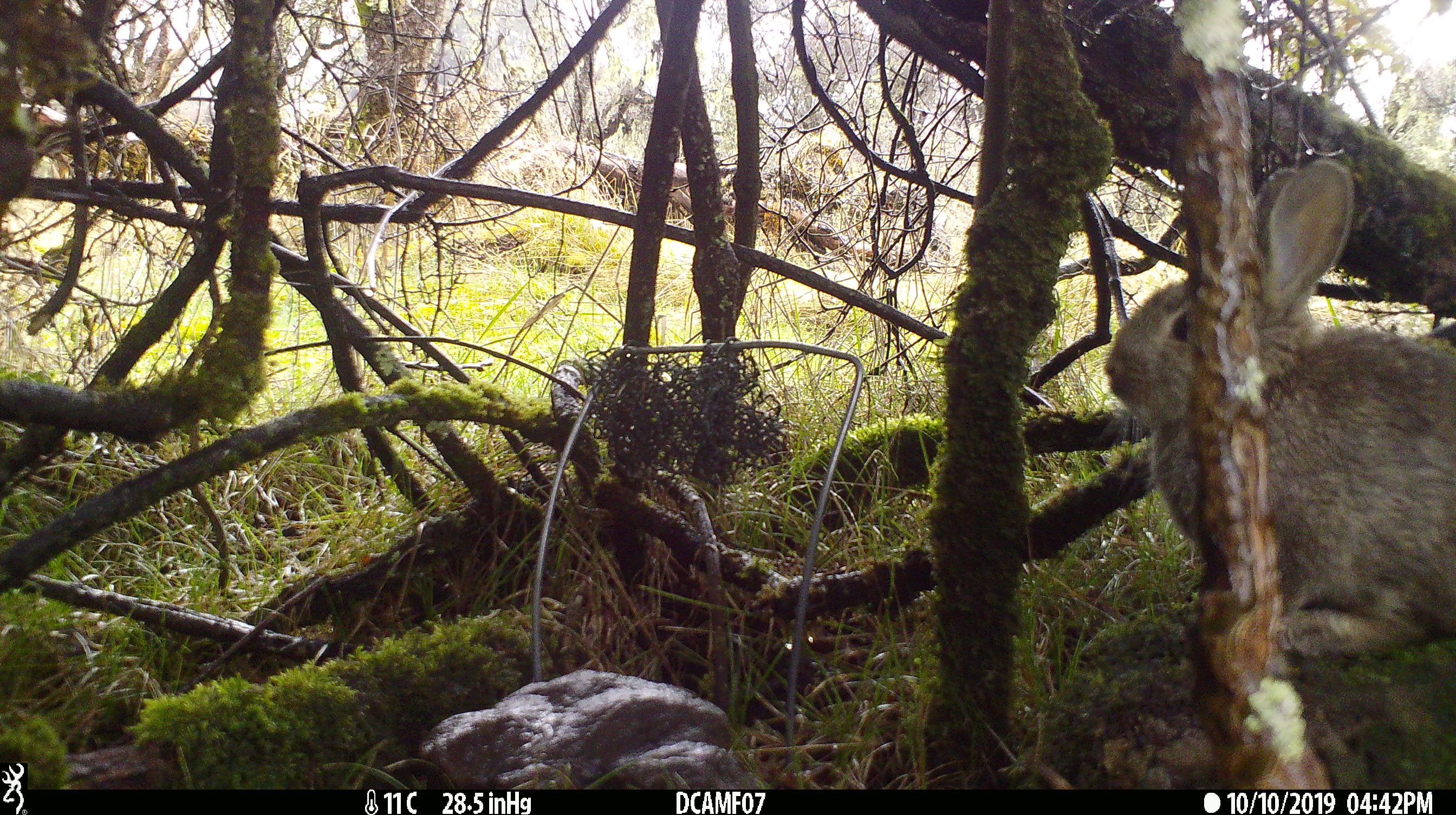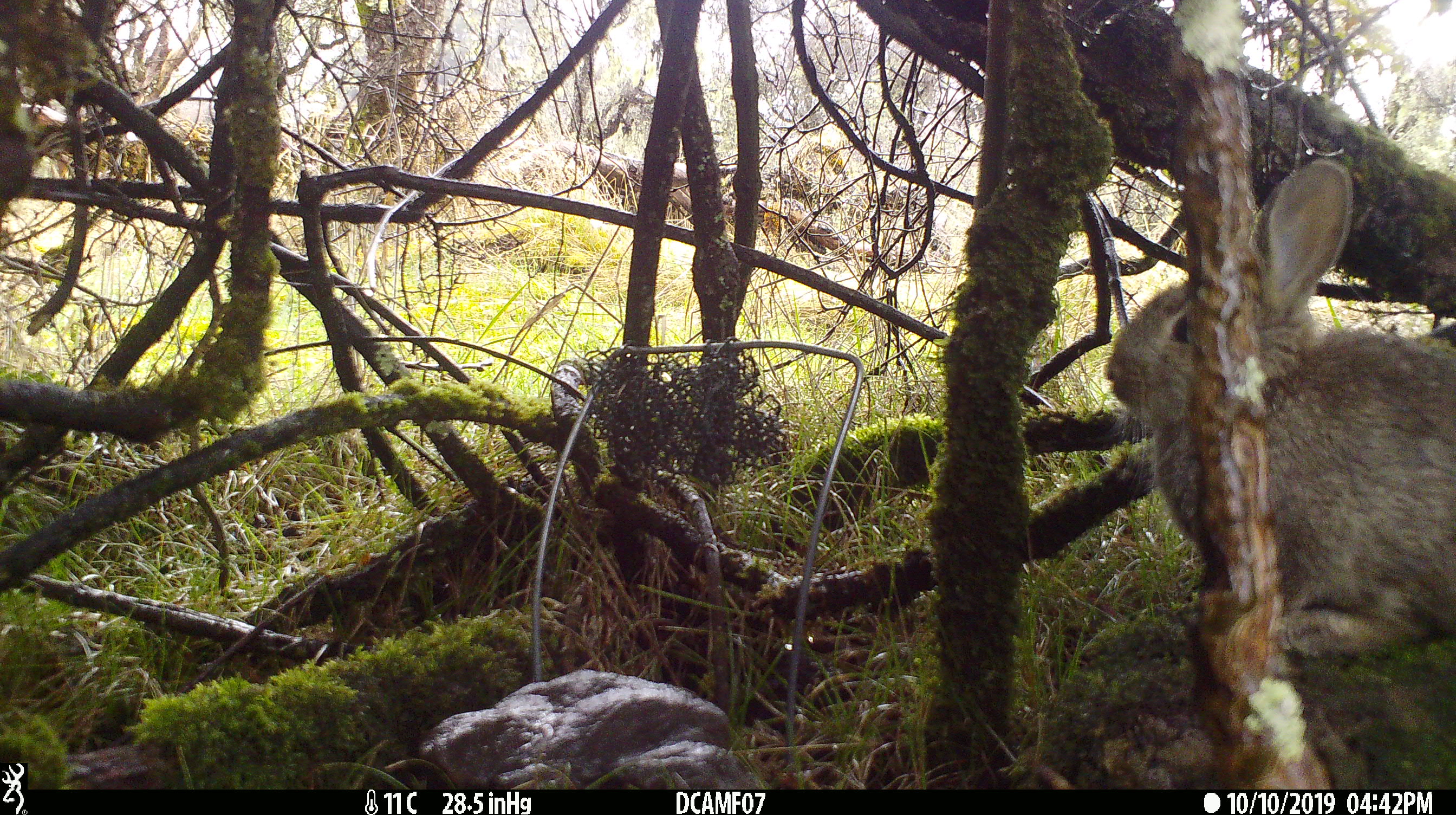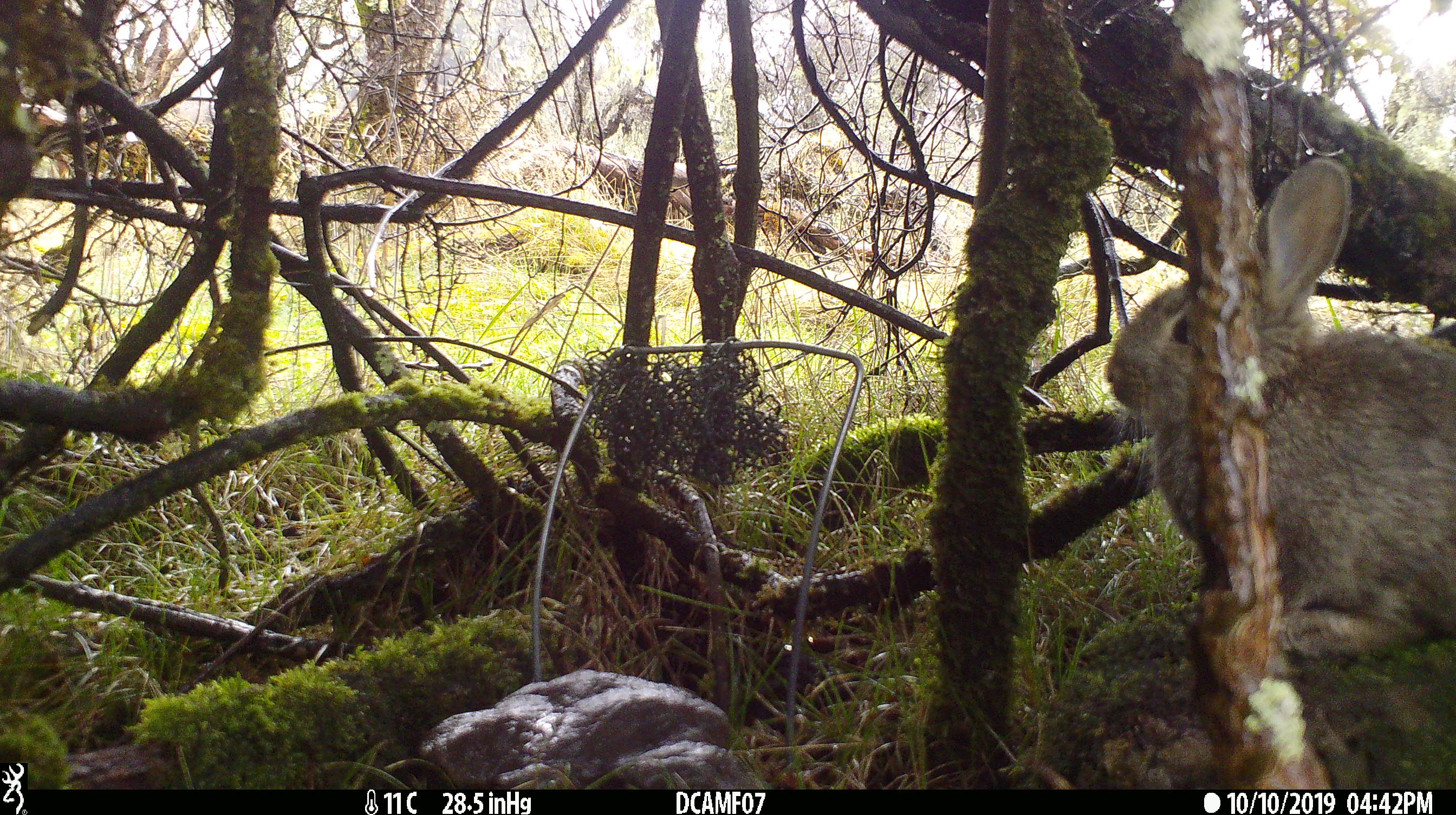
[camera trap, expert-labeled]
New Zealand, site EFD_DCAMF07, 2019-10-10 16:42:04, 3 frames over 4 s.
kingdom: Animalia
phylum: Chordata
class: Mammalia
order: Lagomorpha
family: Leporidae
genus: Oryctolagus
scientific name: Oryctolagus cuniculus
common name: european rabbit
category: rabbit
Rabbit (european rabbit) (Oryctolagus cuniculus).